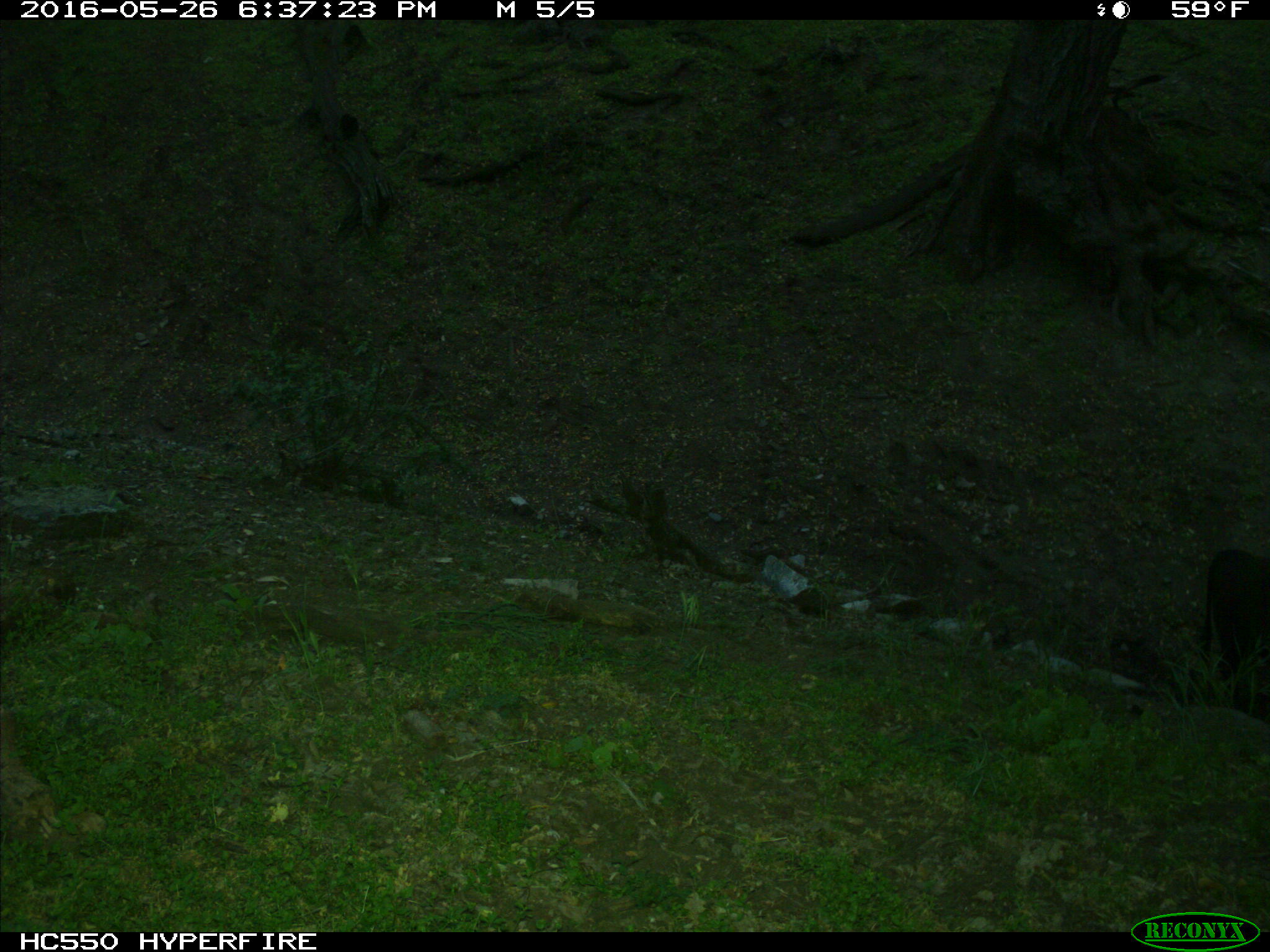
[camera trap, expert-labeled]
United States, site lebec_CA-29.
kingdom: Animalia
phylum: Chordata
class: Mammalia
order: Artiodactyla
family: Bovidae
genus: Bos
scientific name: Bos taurus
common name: domestic cow